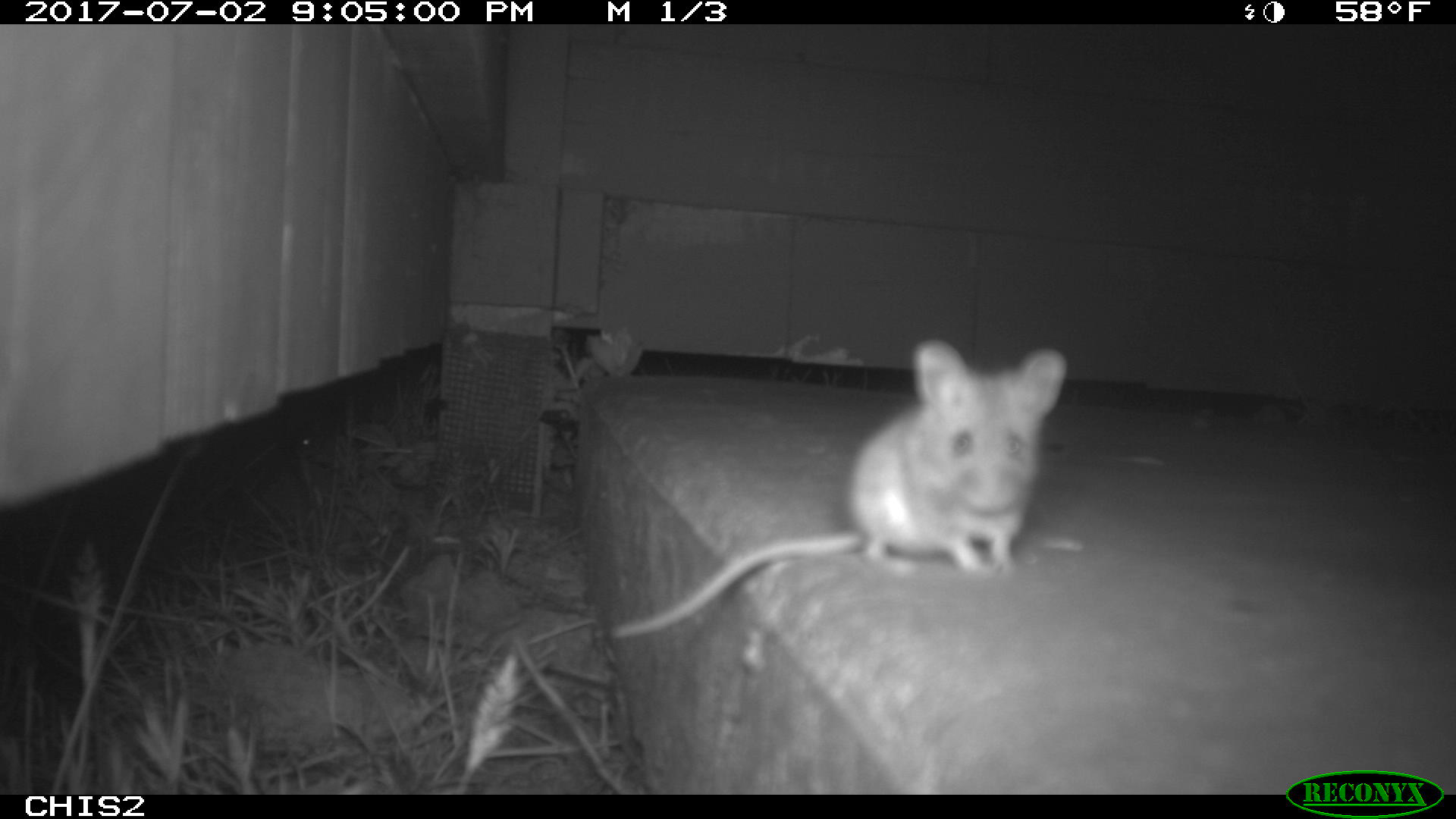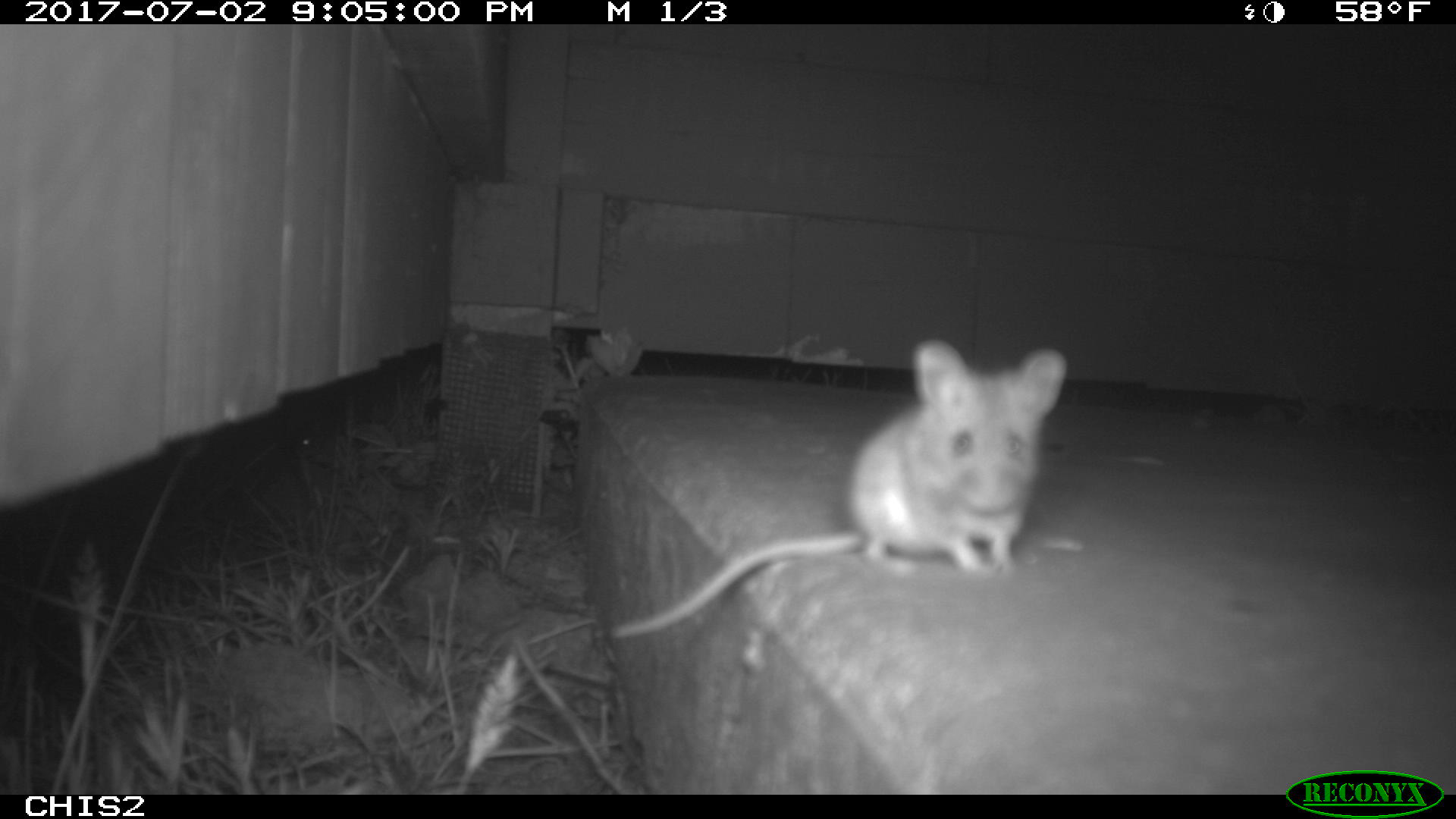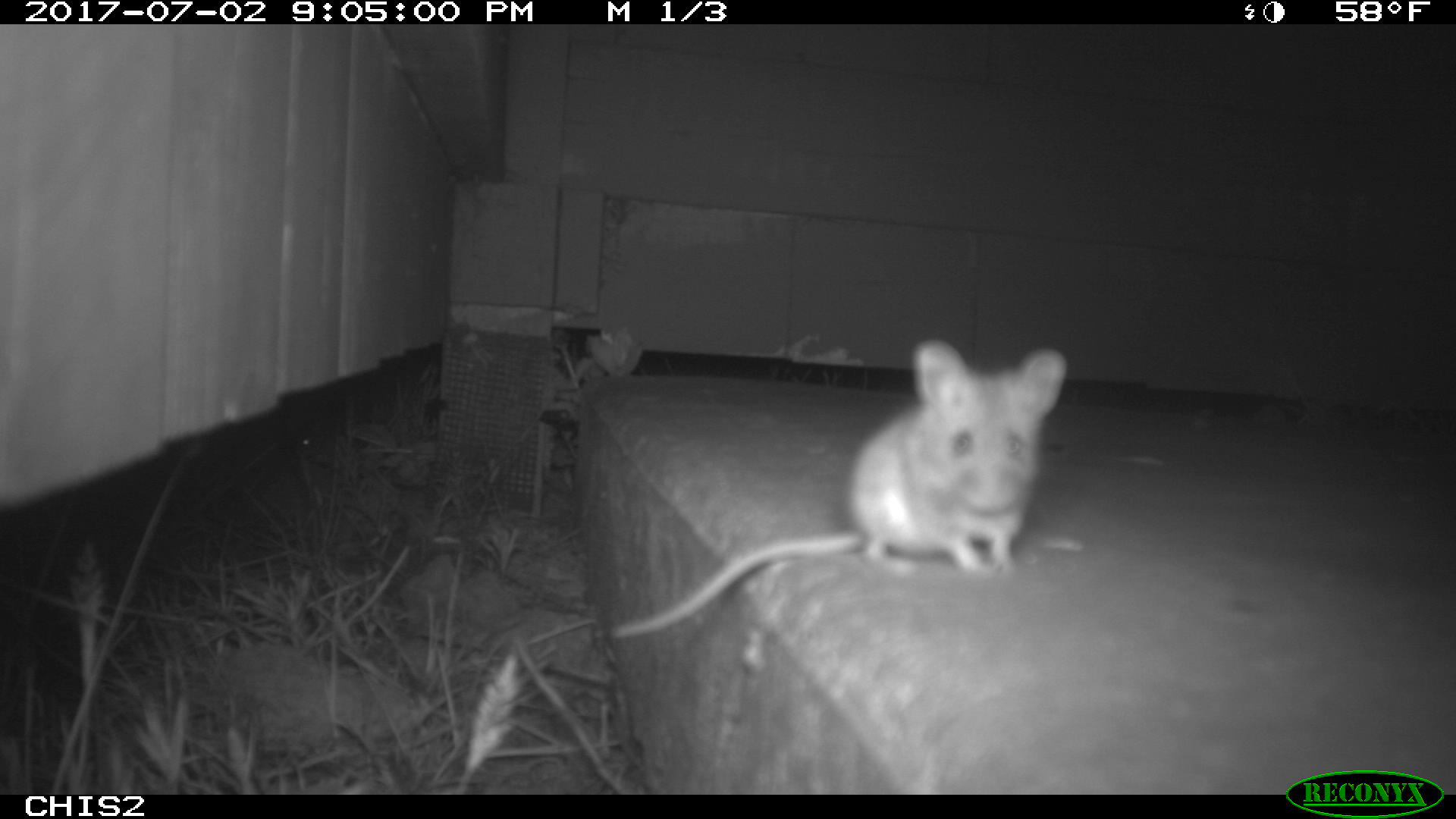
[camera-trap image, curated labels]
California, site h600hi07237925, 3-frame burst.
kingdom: Animalia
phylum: Chordata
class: Mammalia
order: Rodentia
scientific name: Rodentia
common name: rodent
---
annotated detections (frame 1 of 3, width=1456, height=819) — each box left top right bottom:
rodent: 607 336 1065 636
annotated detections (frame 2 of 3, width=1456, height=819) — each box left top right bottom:
rodent: 610 338 1065 636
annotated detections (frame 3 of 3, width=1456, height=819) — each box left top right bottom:
rodent: 611 340 1067 636